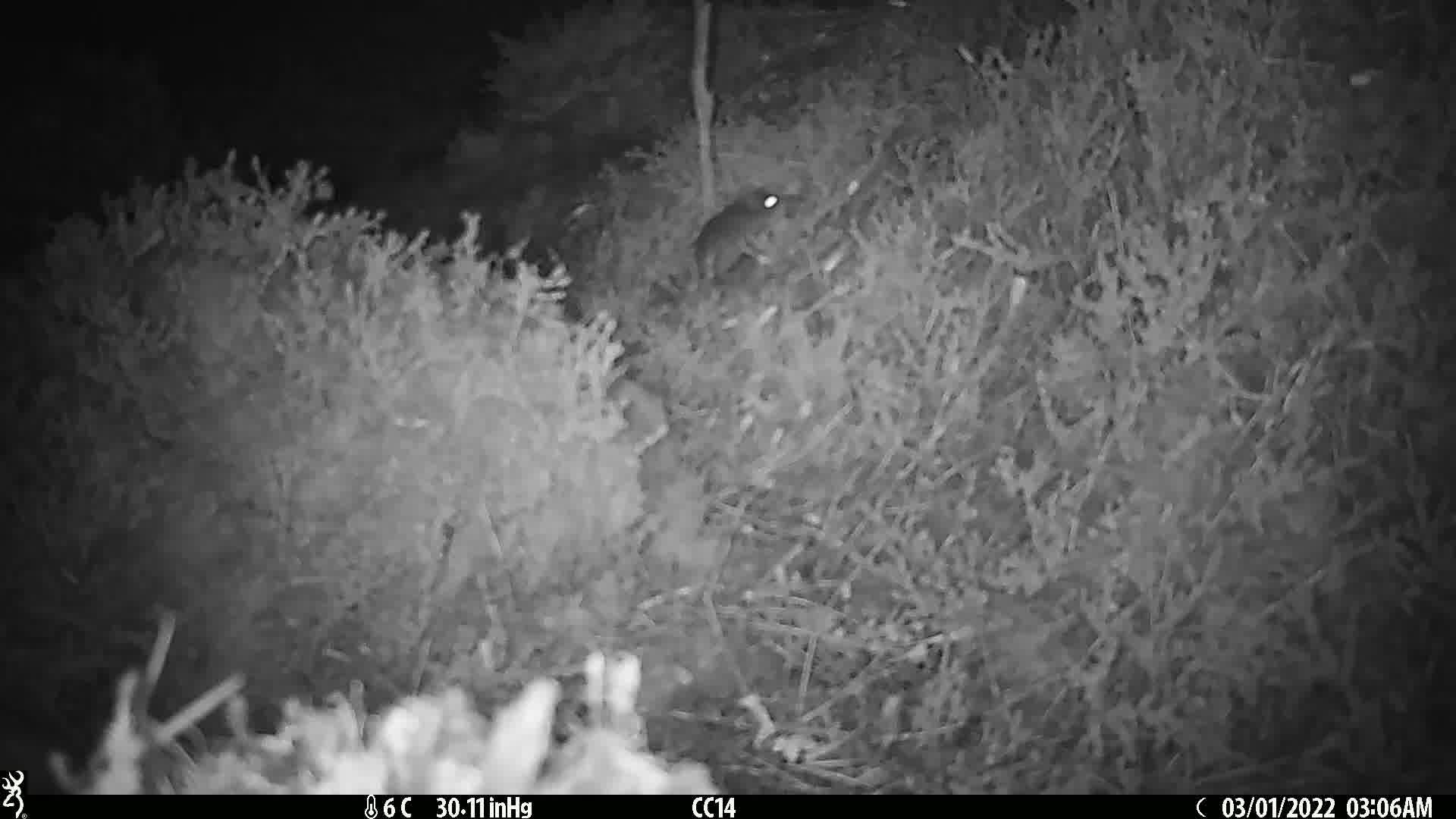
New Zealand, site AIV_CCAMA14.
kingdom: Animalia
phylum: Chordata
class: Mammalia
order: Rodentia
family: Muridae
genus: Mus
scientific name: Mus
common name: mouse